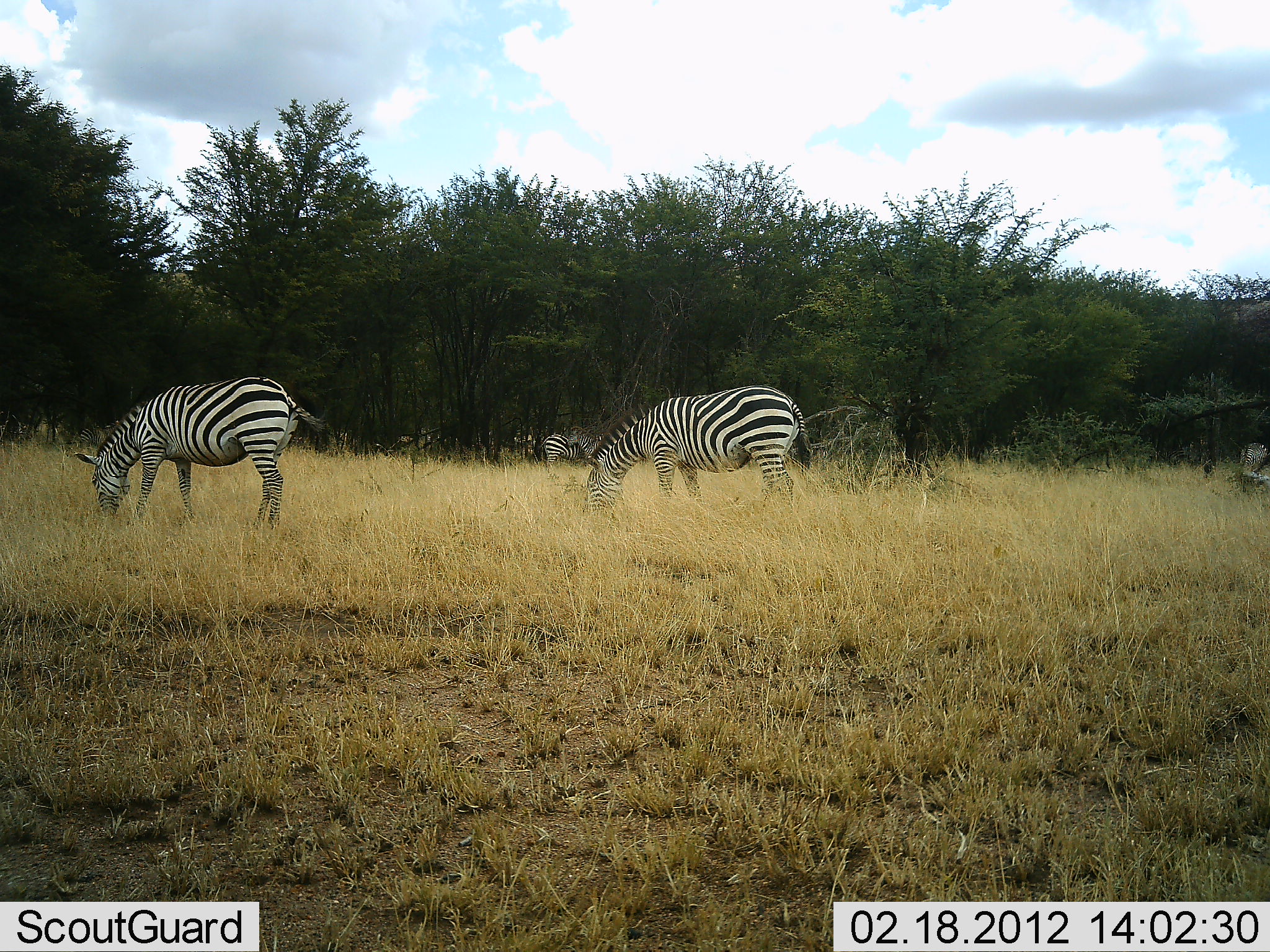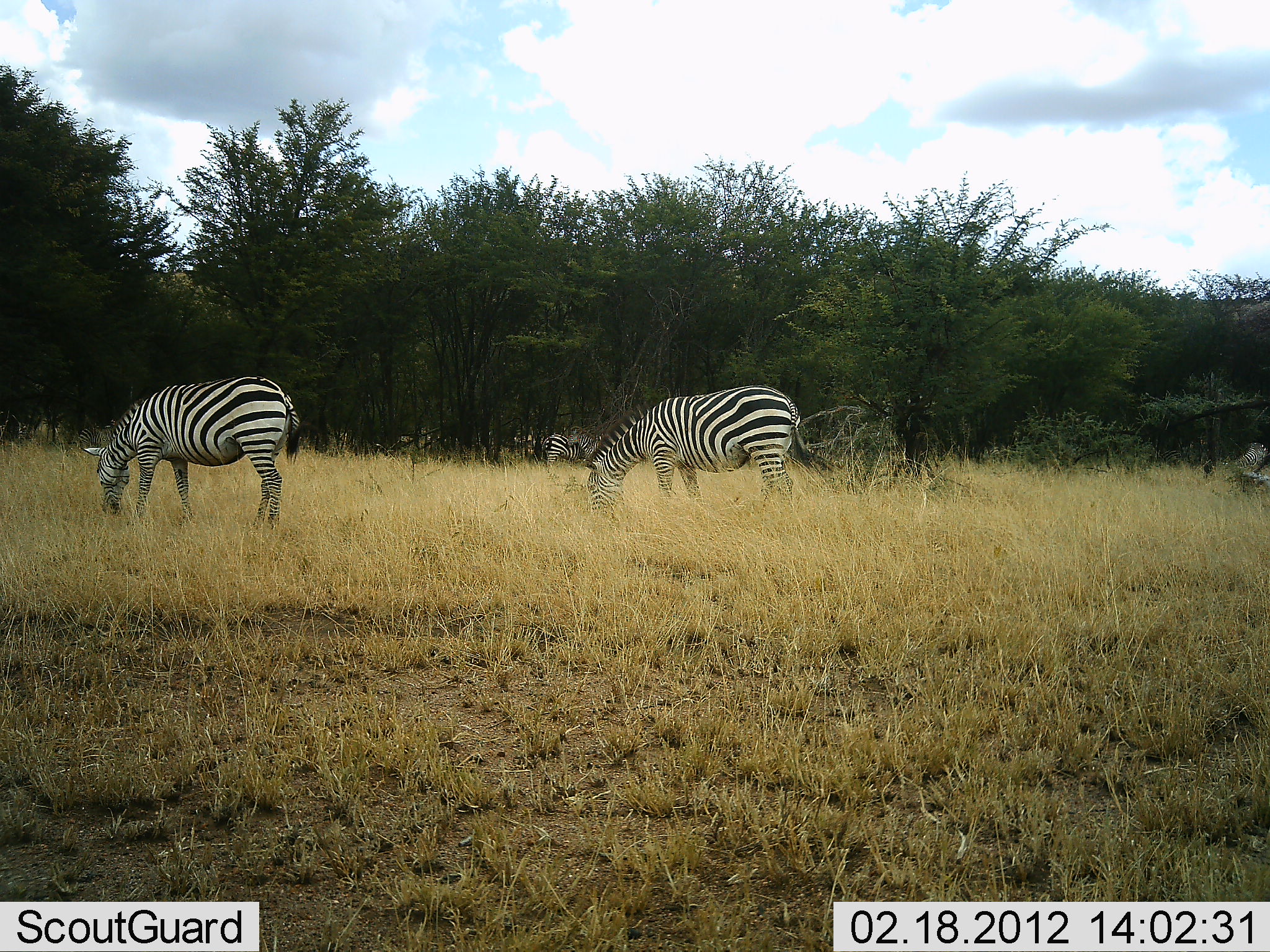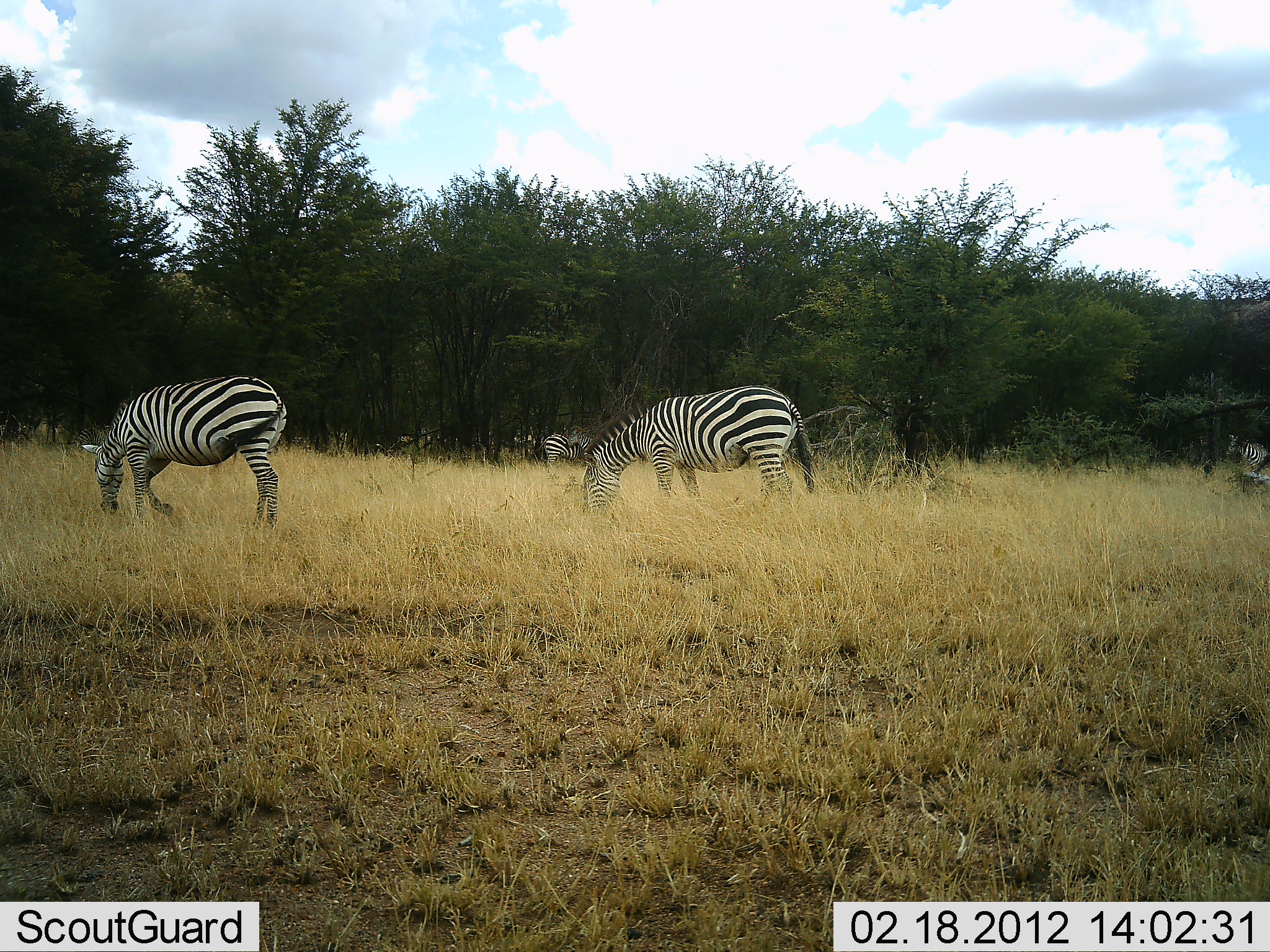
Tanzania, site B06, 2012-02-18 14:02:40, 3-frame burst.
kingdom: Animalia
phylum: Chordata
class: Mammalia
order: Perissodactyla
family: Equidae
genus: Equus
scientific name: Equus quagga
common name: plains zebra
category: zebra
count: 4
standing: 20%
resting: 0%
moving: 0%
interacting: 0%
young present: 0%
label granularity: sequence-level